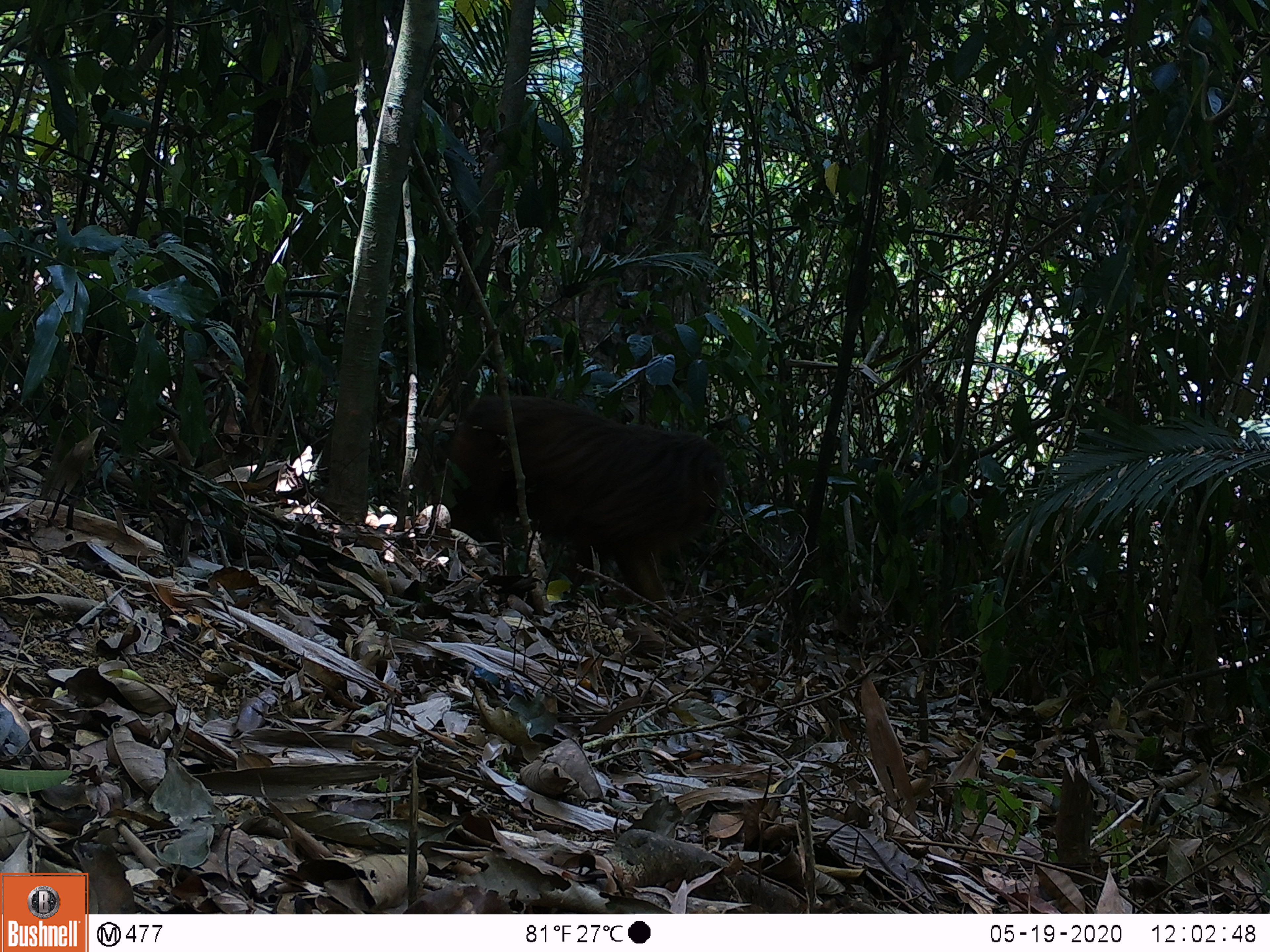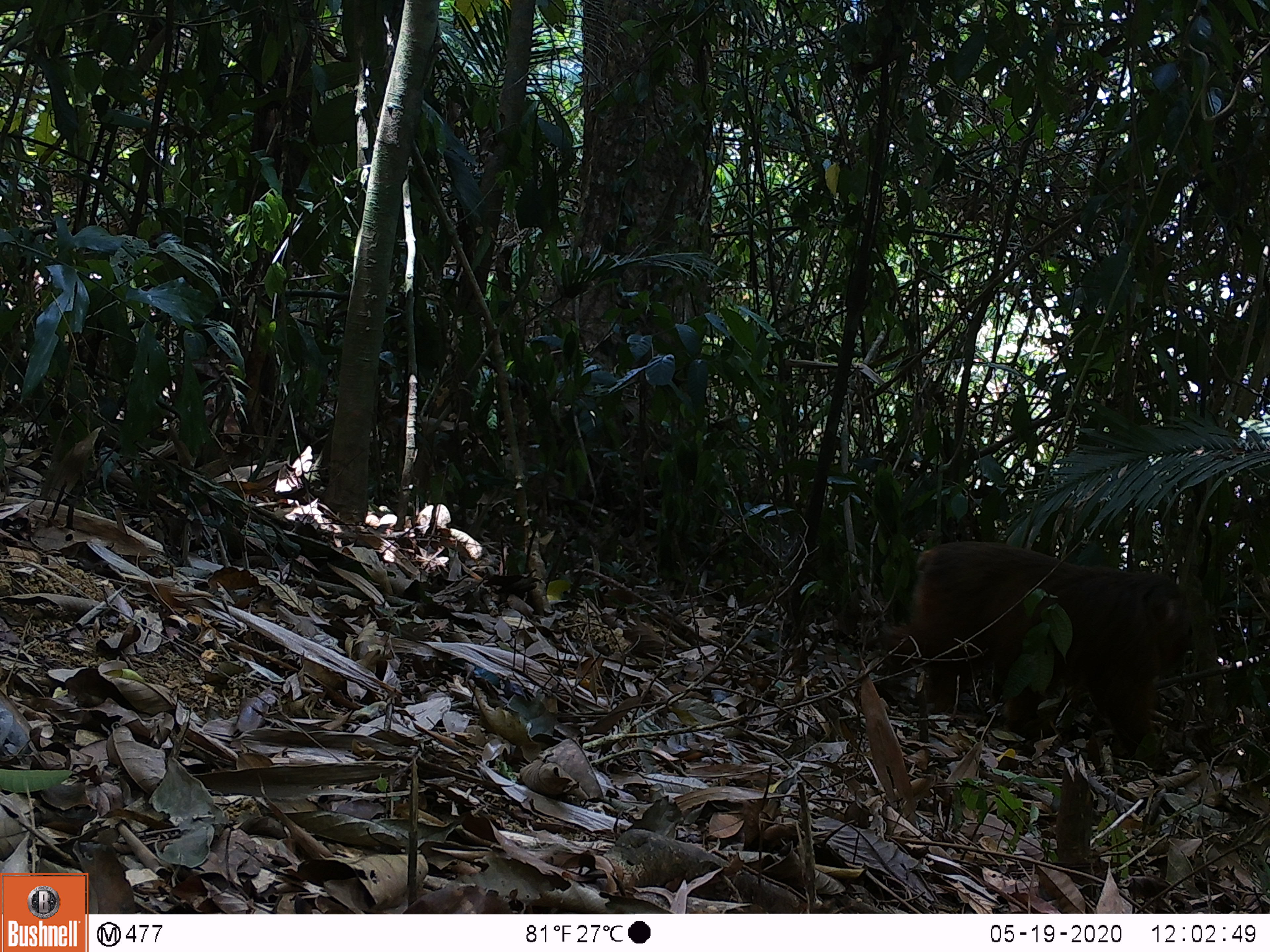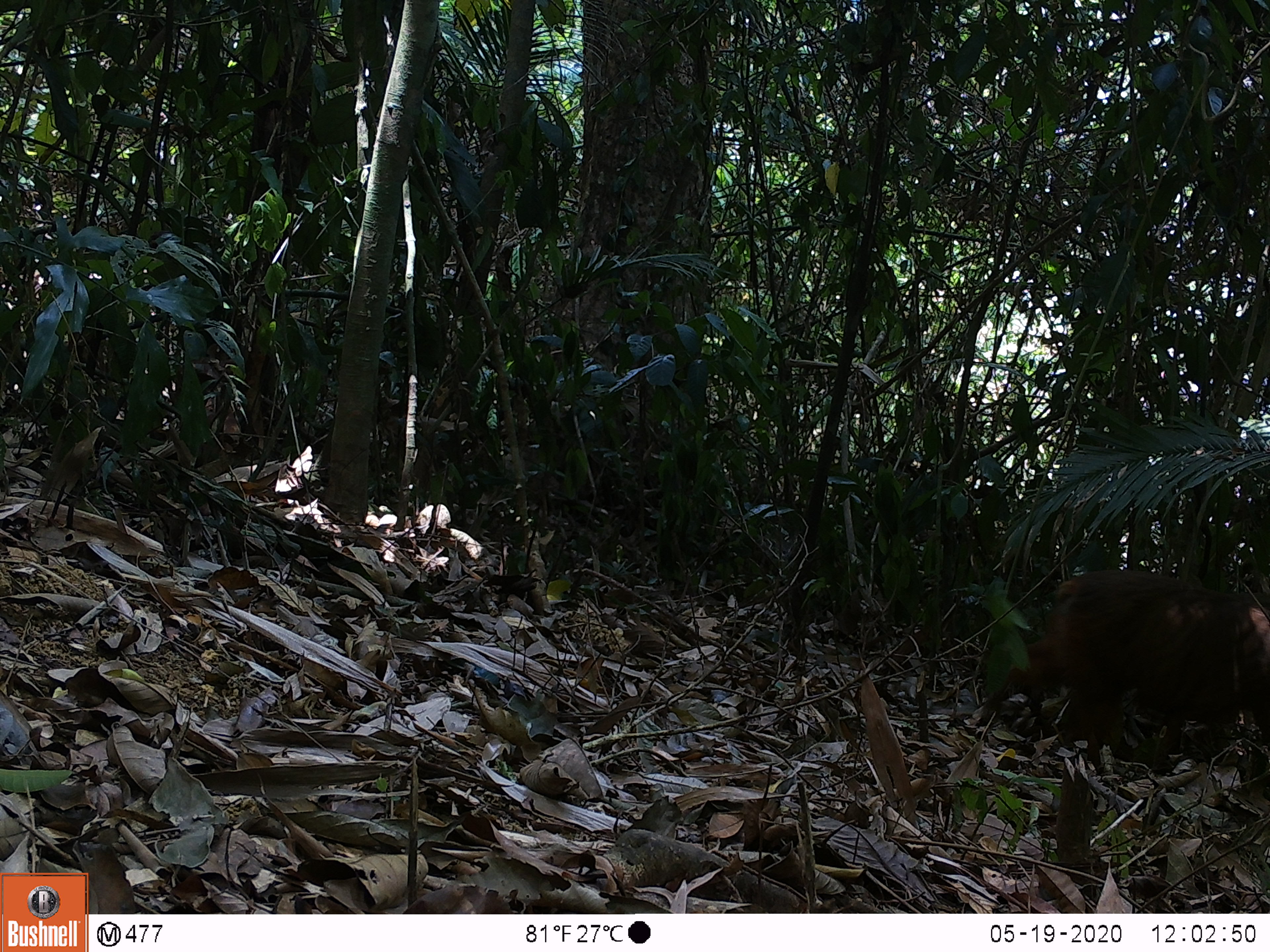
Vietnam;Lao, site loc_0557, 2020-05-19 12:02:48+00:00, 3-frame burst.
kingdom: Animalia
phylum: Chordata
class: Mammalia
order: Primates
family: Cercopithecidae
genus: Macaca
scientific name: Macaca arctoides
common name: stump-tailed macaque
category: stump tailed macaque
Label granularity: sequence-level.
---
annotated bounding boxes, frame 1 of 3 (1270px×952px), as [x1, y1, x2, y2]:
stump tailed macaque: [443, 394, 721, 612]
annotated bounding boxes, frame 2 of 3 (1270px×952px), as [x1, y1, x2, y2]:
stump tailed macaque: [885, 541, 1188, 762]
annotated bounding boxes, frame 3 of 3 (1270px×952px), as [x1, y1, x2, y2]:
stump tailed macaque: [977, 572, 1270, 759]